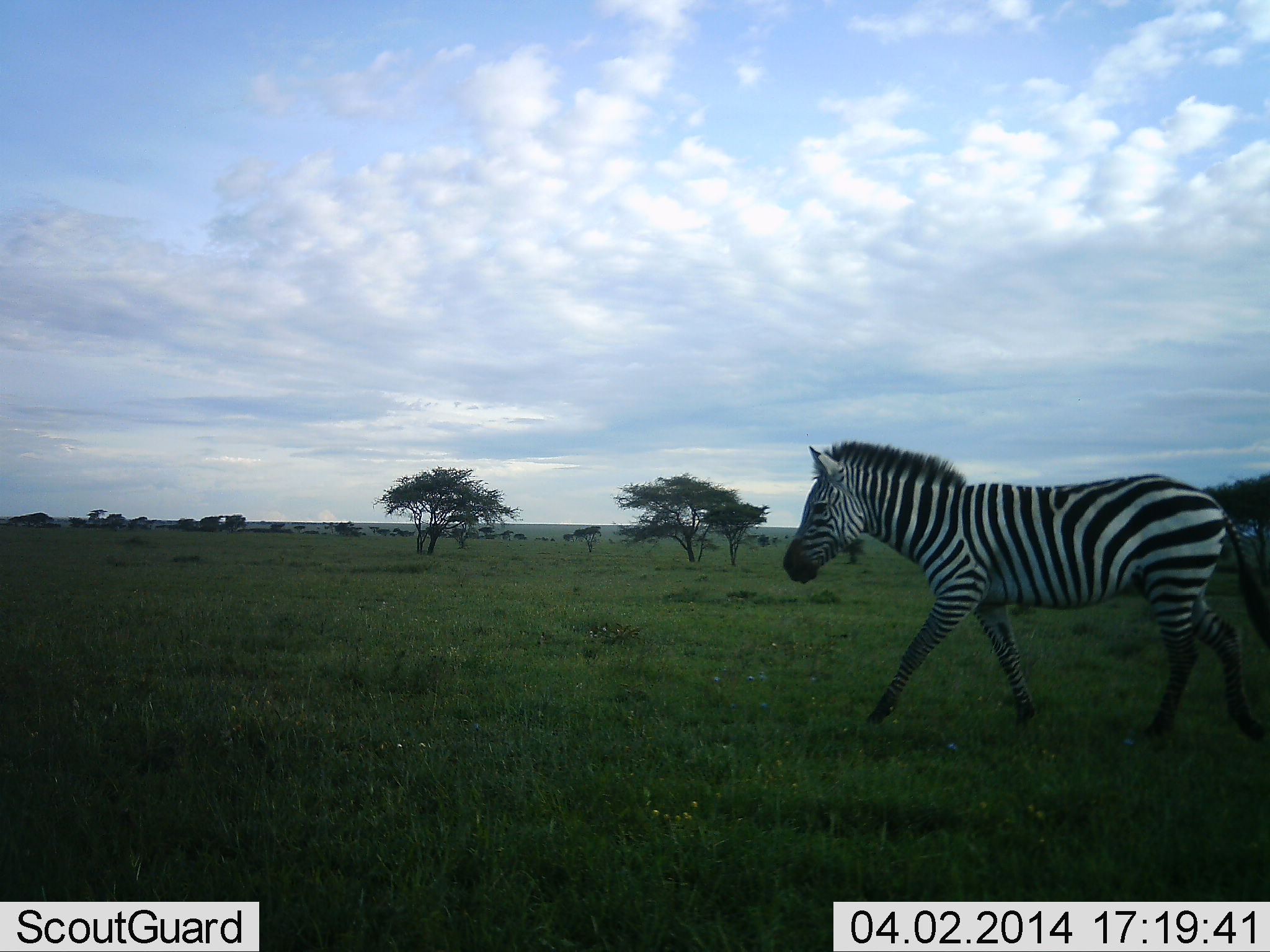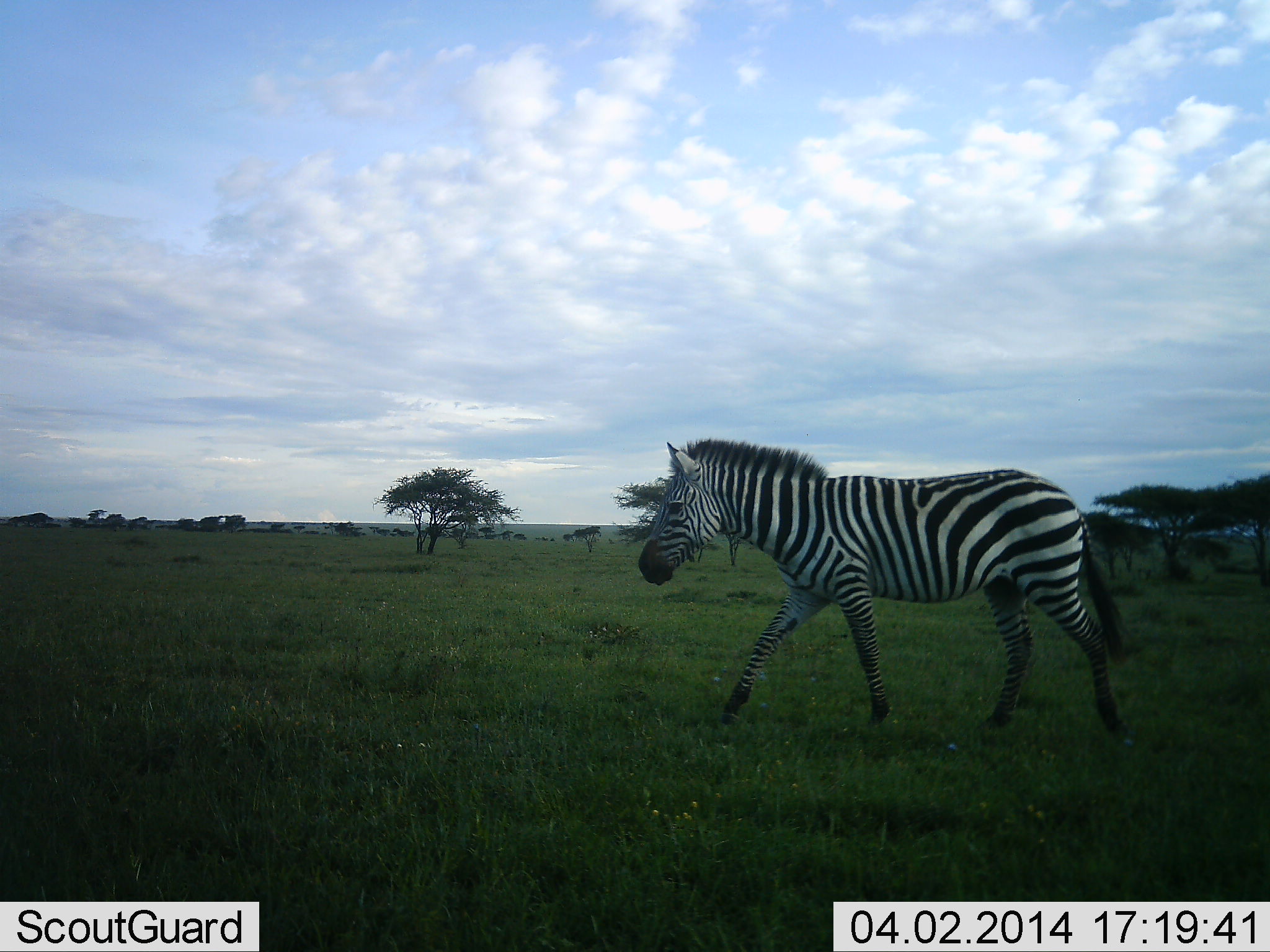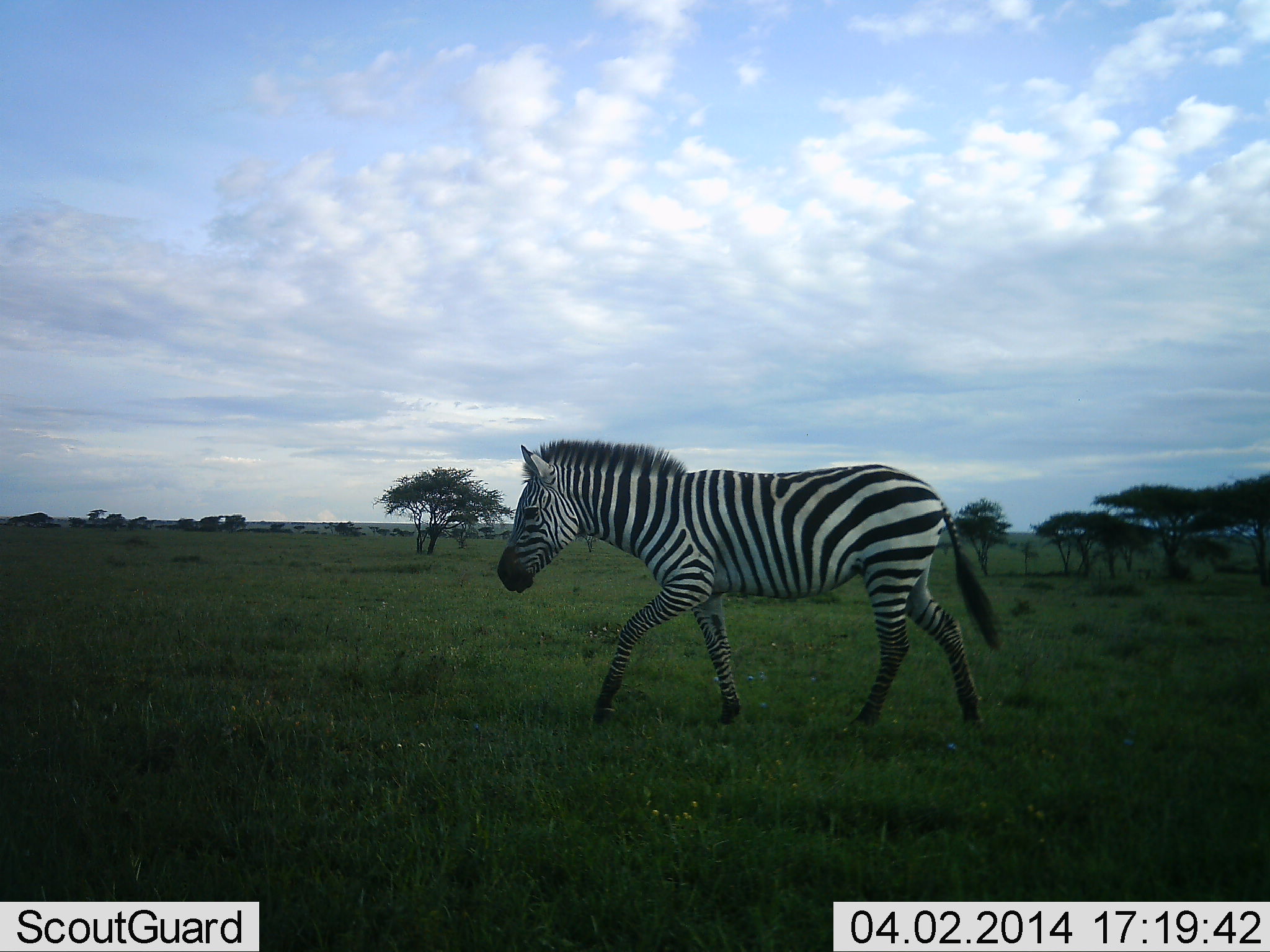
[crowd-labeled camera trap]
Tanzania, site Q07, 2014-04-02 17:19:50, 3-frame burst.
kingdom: Animalia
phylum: Chordata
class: Mammalia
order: Perissodactyla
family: Equidae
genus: Equus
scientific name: Equus quagga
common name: plains zebra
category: zebra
Zebra (plains zebra) (Equus quagga), count 1. Behavior (volunteer vote fractions): standing 0%, resting 0%, moving 100%, interacting 0%. Young present (vote fraction): 0%. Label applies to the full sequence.